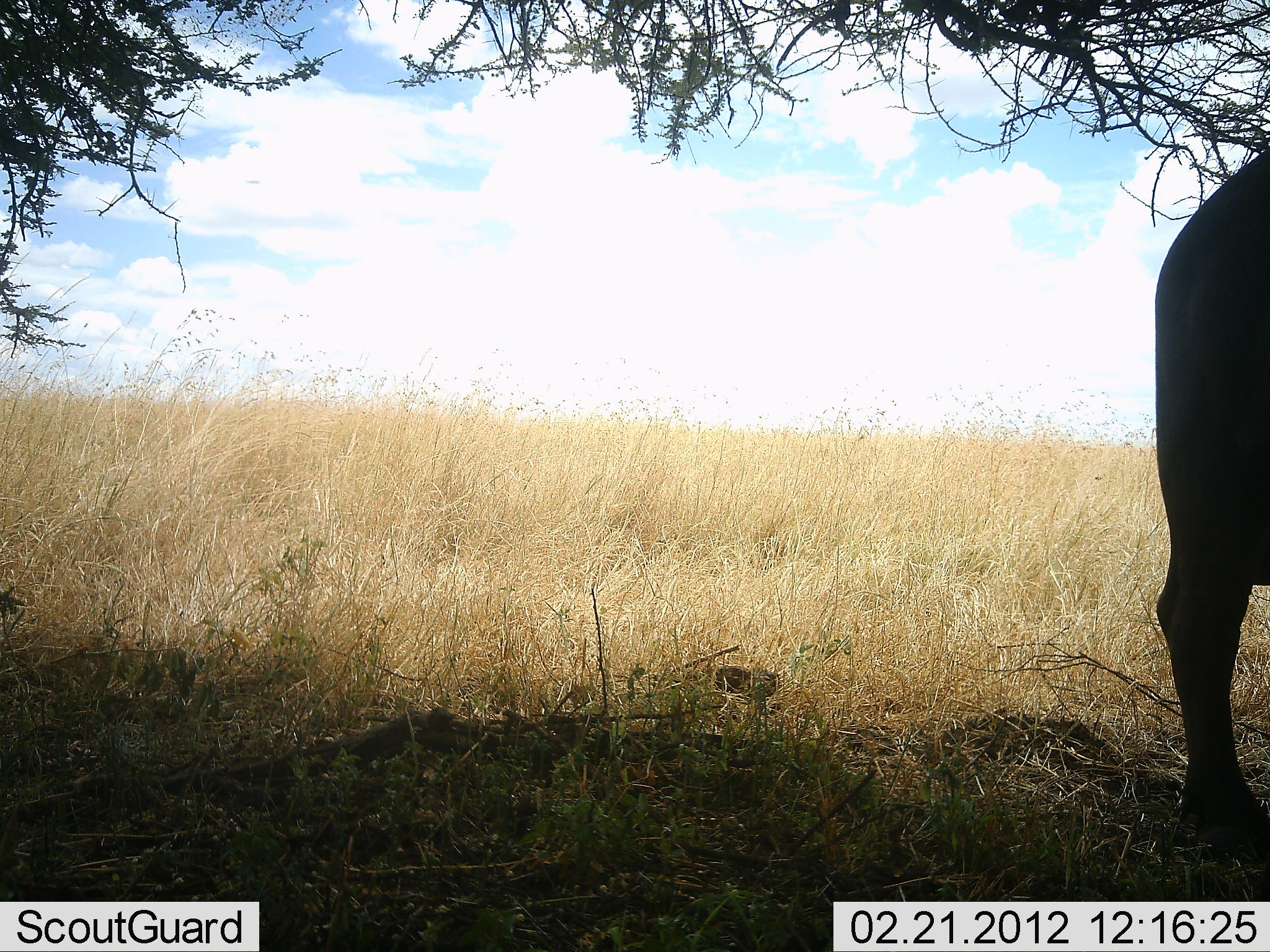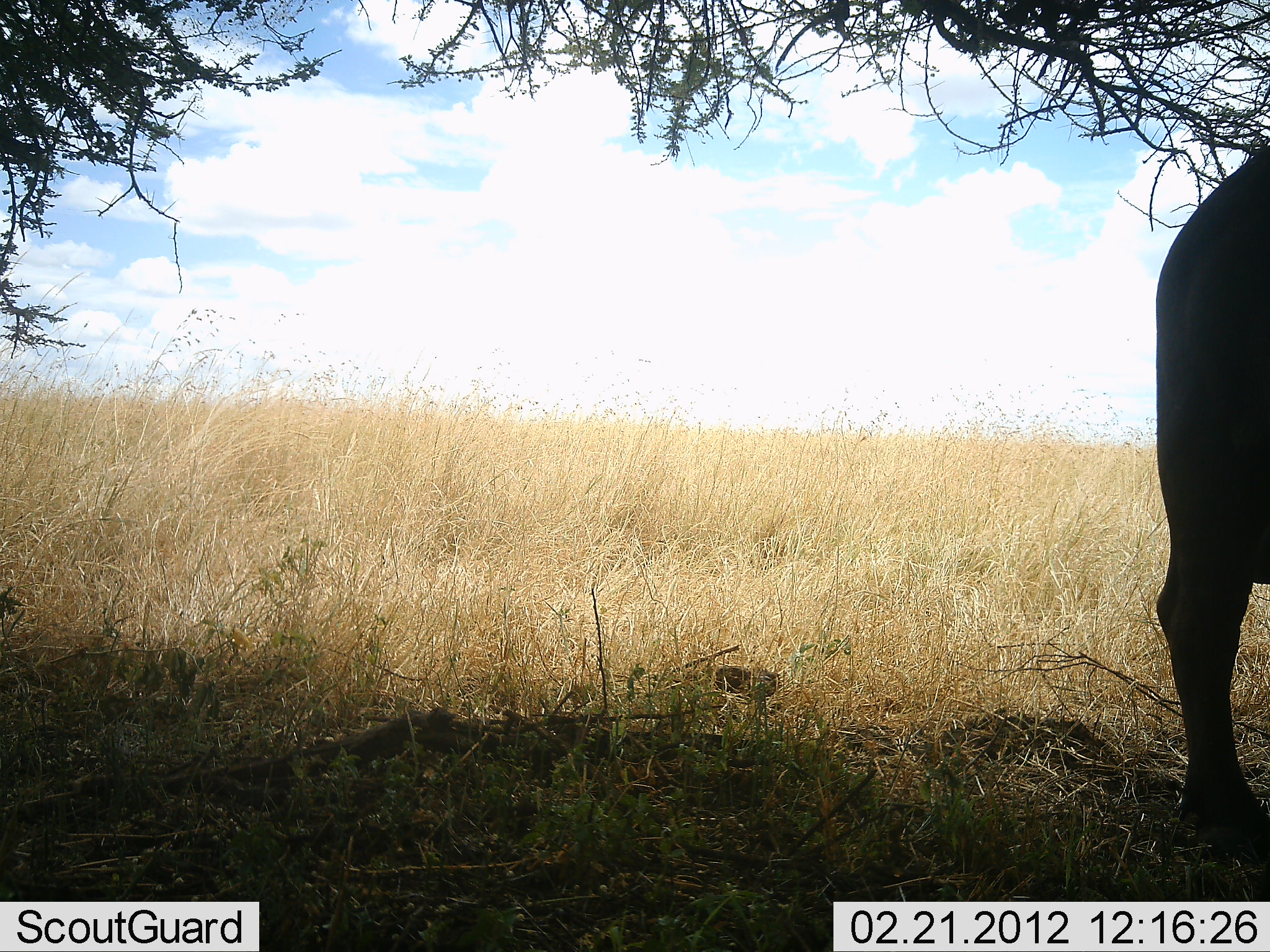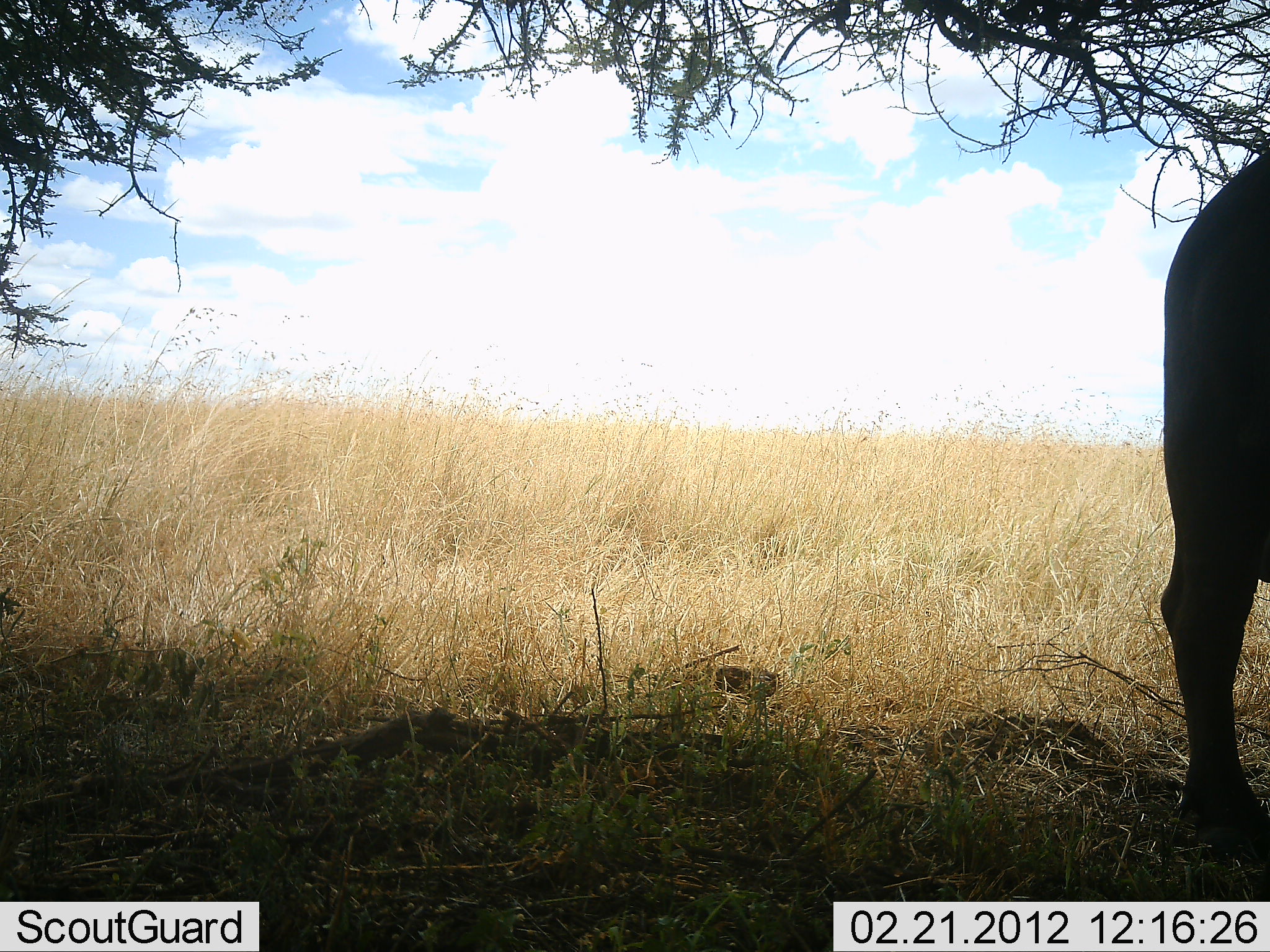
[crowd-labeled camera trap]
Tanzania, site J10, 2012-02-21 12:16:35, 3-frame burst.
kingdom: Animalia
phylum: Chordata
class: Mammalia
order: Artiodactyla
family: Bovidae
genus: Syncerus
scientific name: Syncerus caffer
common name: cape buffalo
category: buffalo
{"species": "buffalo (cape buffalo) (Syncerus caffer)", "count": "1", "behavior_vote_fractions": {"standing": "95%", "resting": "0%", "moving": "0%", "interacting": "0%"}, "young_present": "0%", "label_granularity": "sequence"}